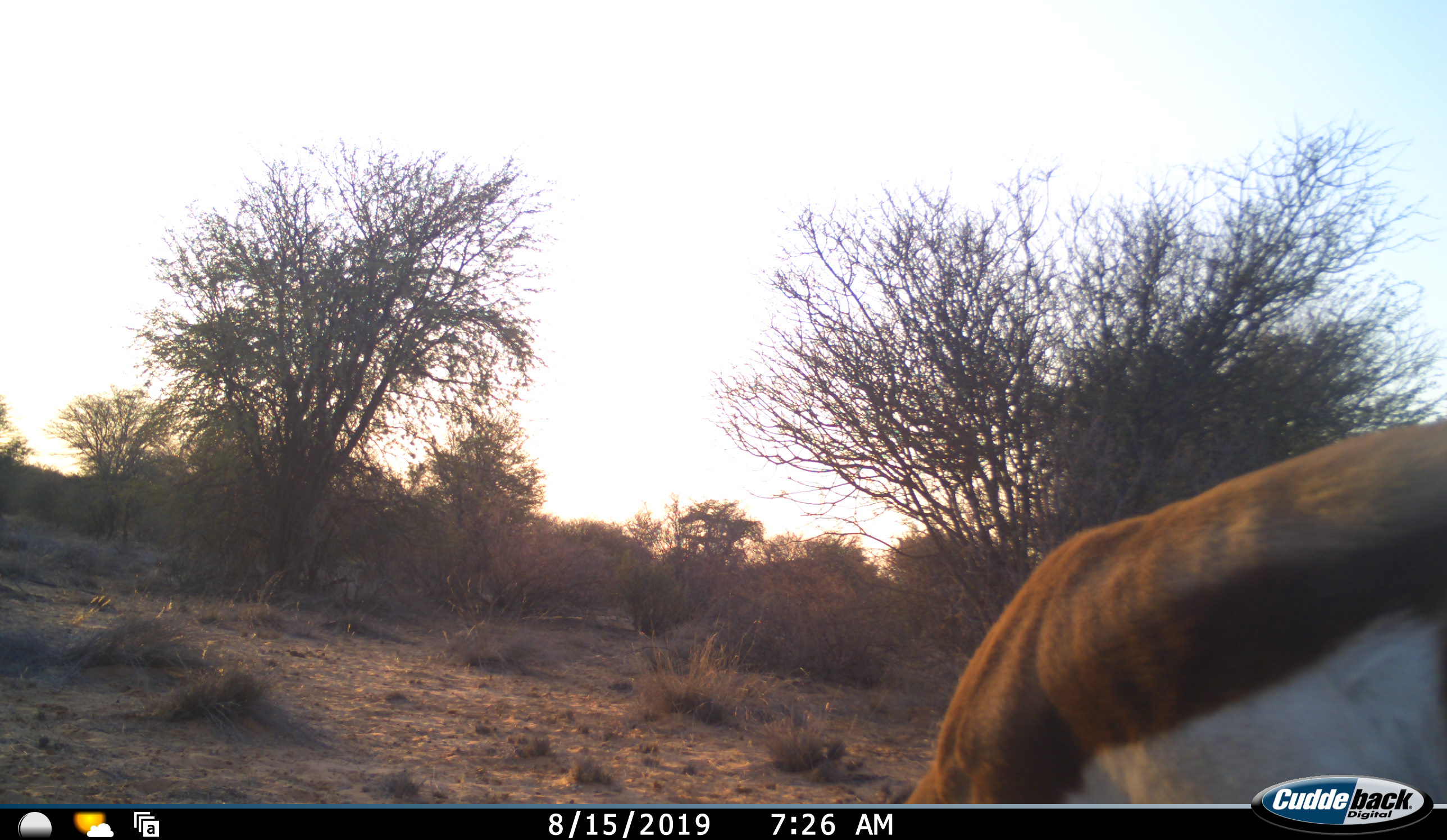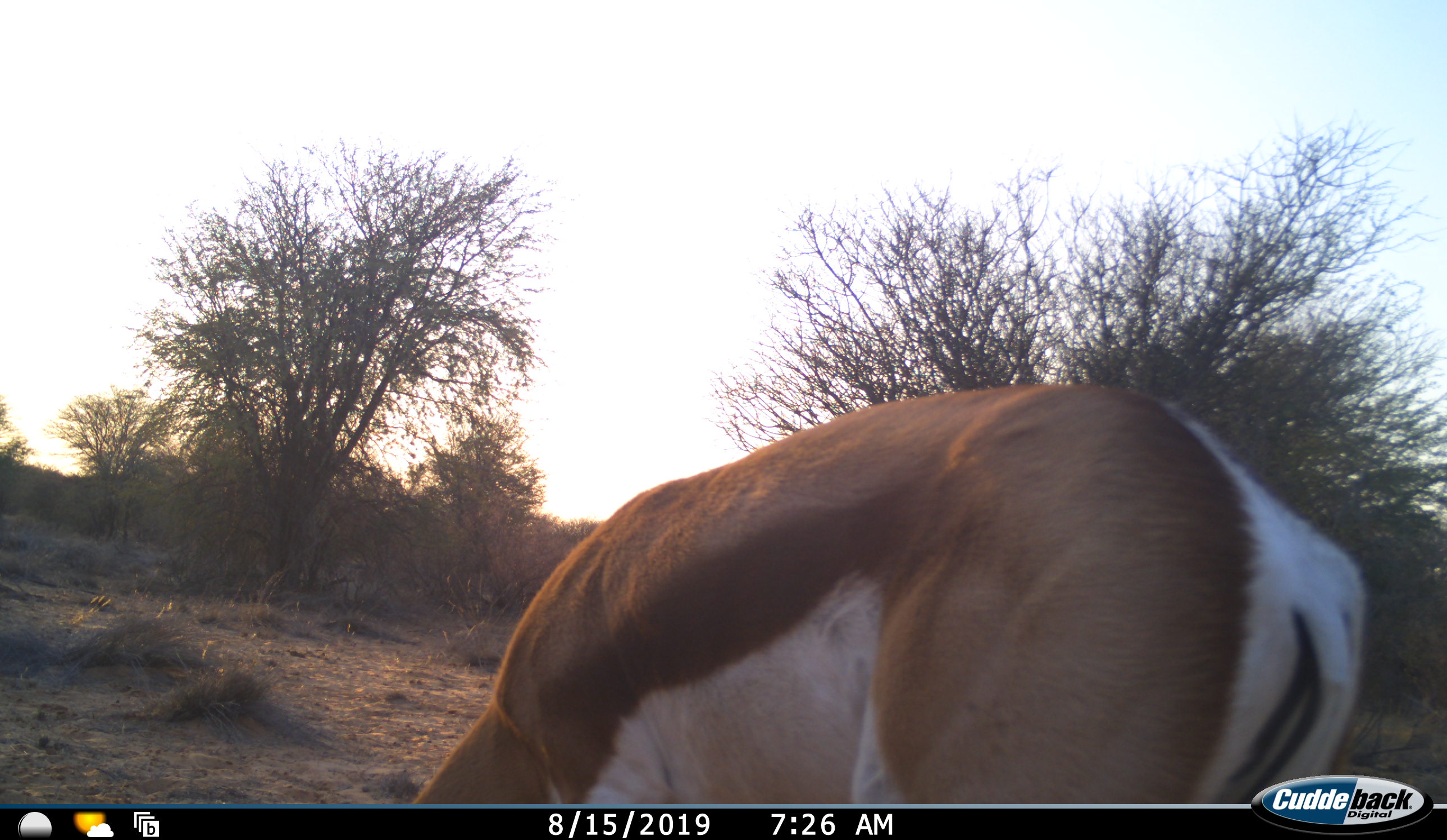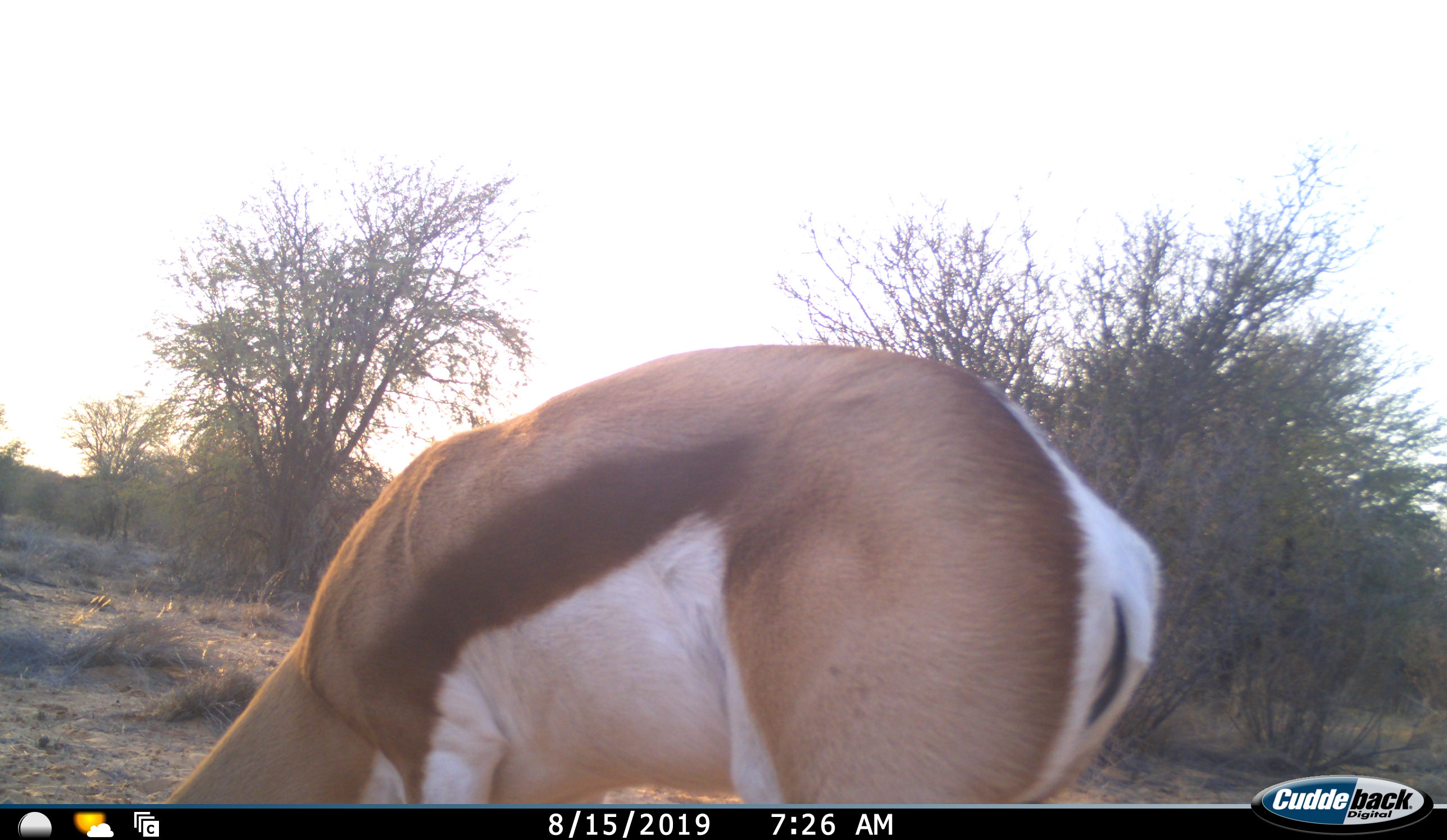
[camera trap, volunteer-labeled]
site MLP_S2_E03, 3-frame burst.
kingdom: Animalia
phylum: Chordata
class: Mammalia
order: Artiodactyla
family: Bovidae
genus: Antidorcas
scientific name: Antidorcas marsupialis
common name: springbok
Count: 1.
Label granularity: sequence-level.